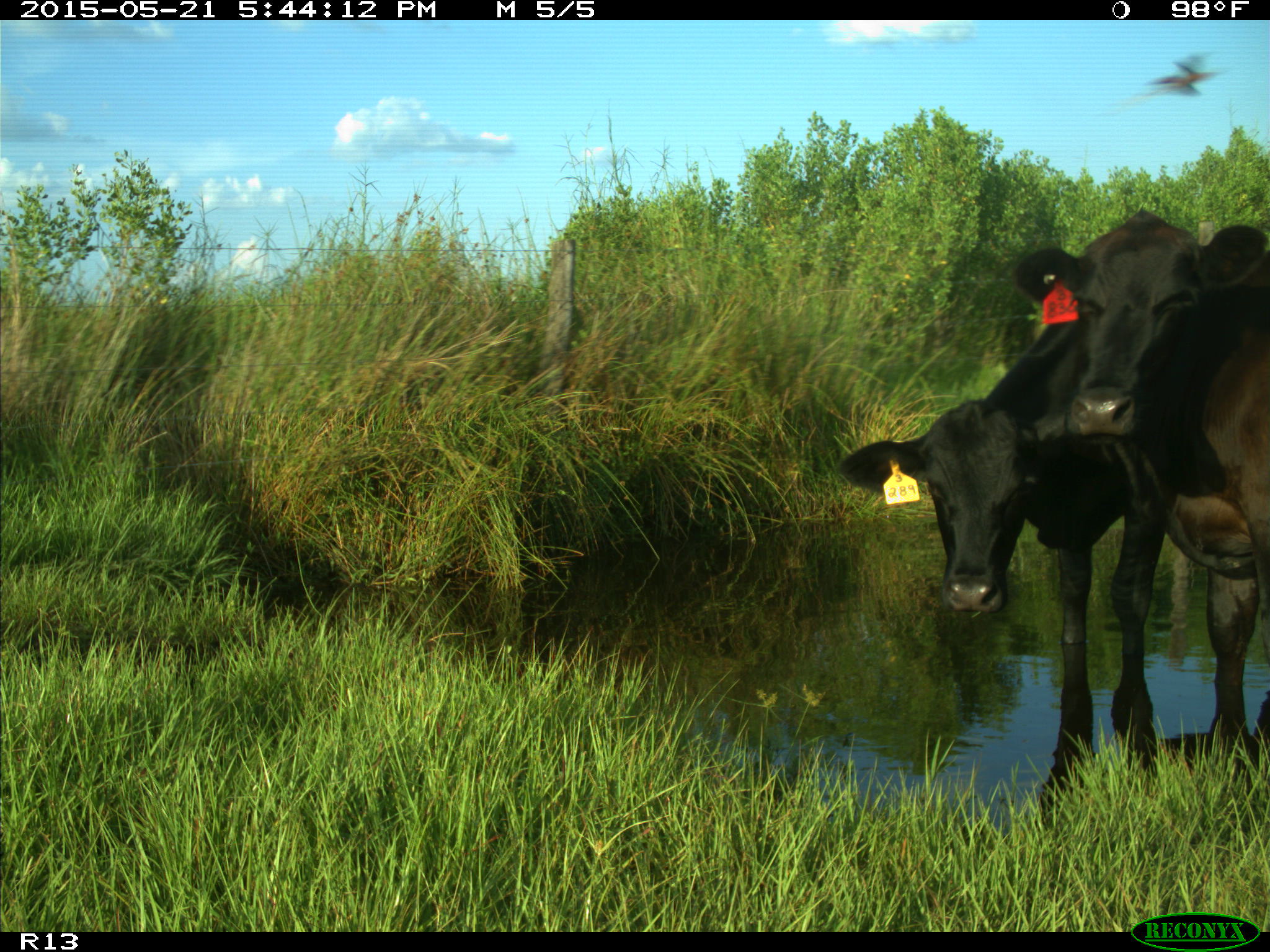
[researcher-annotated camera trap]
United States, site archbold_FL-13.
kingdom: Animalia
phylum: Chordata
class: Mammalia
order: Artiodactyla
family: Bovidae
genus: Bos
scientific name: Bos taurus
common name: domestic cow